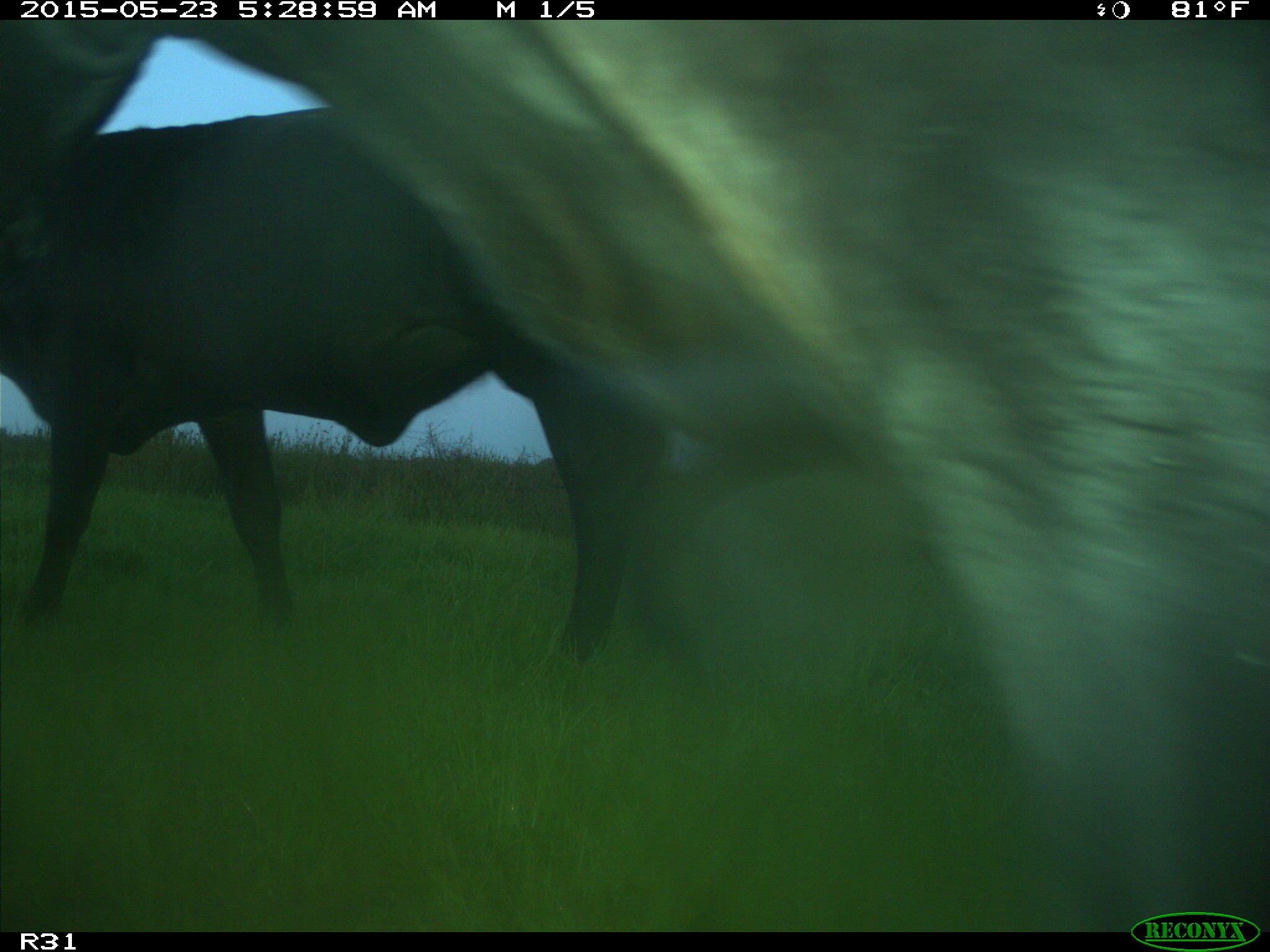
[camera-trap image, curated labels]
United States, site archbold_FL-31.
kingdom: Animalia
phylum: Chordata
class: Mammalia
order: Artiodactyla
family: Bovidae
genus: Bos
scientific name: Bos taurus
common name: domestic cow